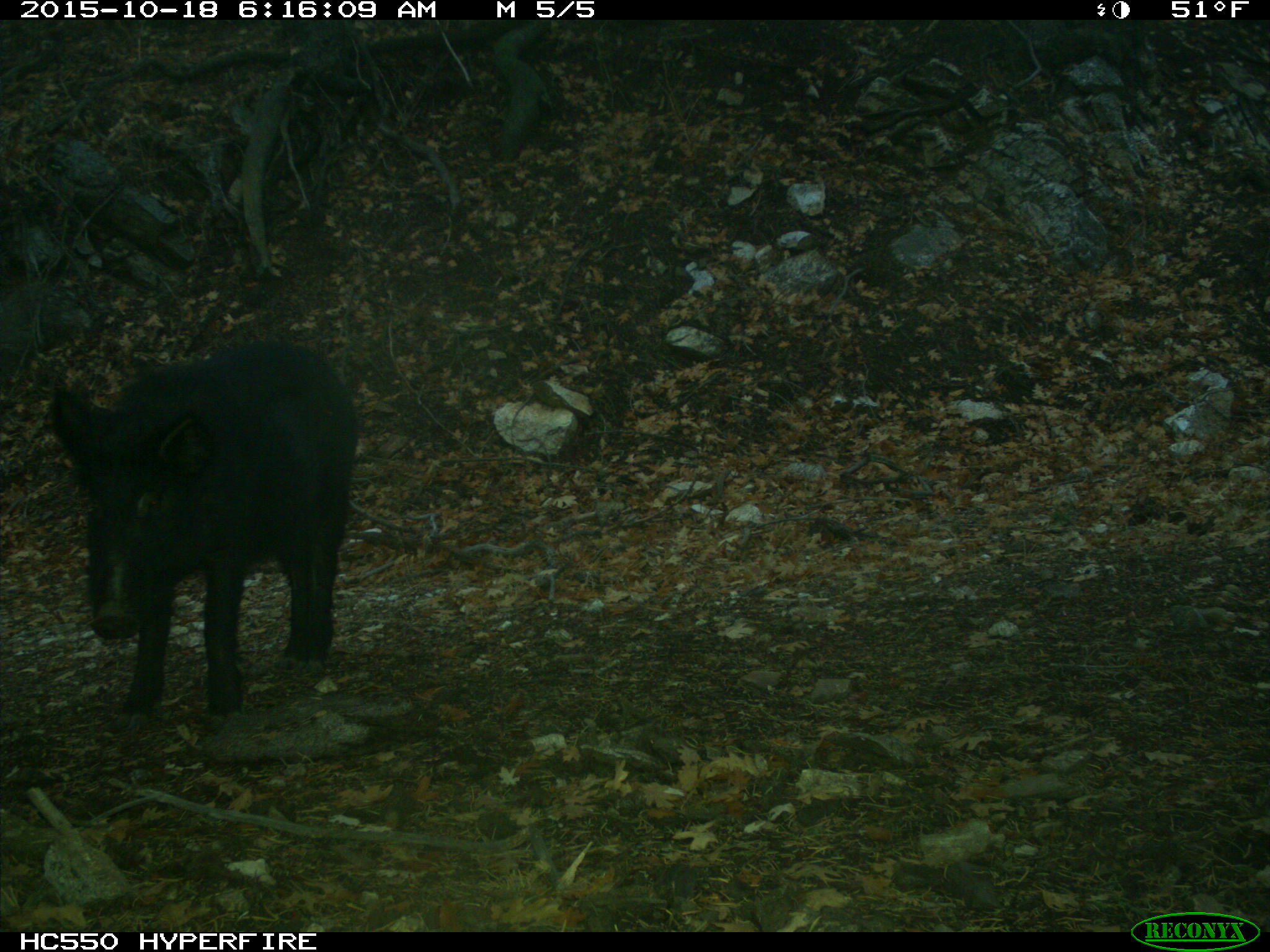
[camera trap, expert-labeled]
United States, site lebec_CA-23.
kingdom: Animalia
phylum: Chordata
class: Mammalia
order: Artiodactyla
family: Suidae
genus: Sus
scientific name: Sus scrofa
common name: wild boar